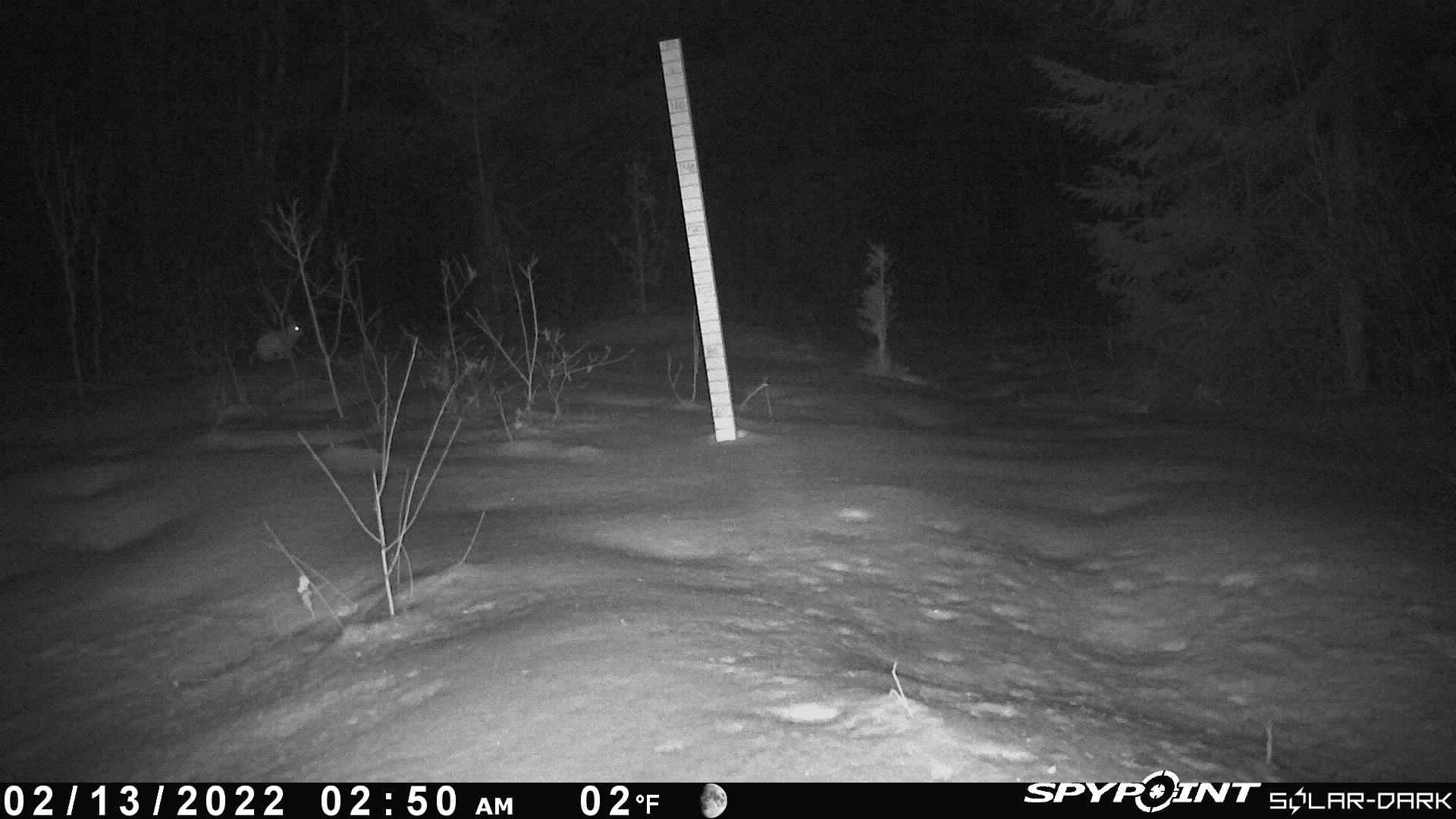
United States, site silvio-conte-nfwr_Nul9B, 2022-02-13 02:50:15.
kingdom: Animalia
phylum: Chordata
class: Mammalia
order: Lagomorpha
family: Leporidae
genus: Lepus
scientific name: Lepus americanus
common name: snowshoe hare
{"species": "snowshoe hare (Lepus americanus)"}